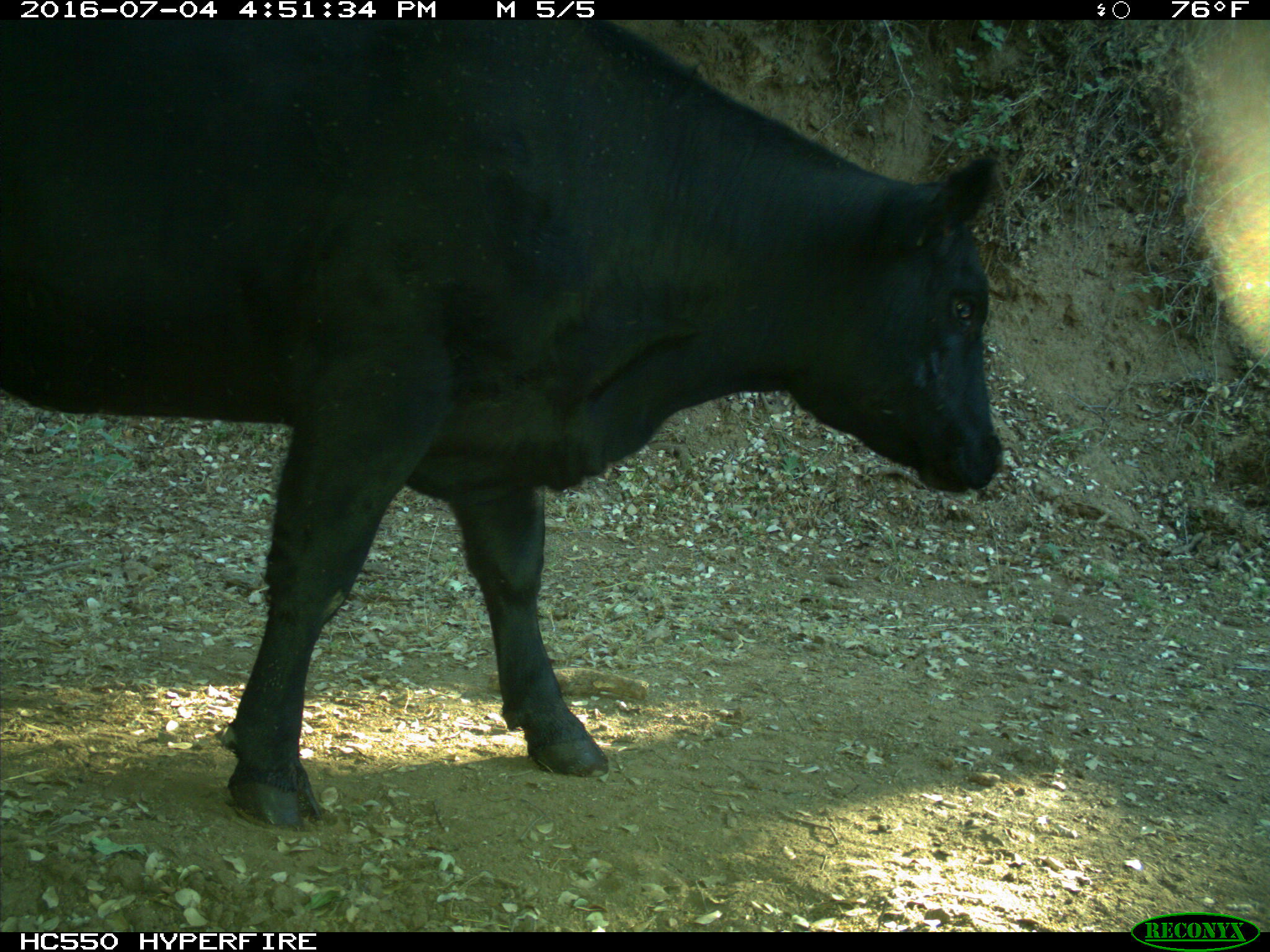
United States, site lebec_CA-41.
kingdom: Animalia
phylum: Chordata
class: Mammalia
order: Artiodactyla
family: Bovidae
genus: Bos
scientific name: Bos taurus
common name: domestic cow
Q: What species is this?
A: Bos taurus (domestic cow).